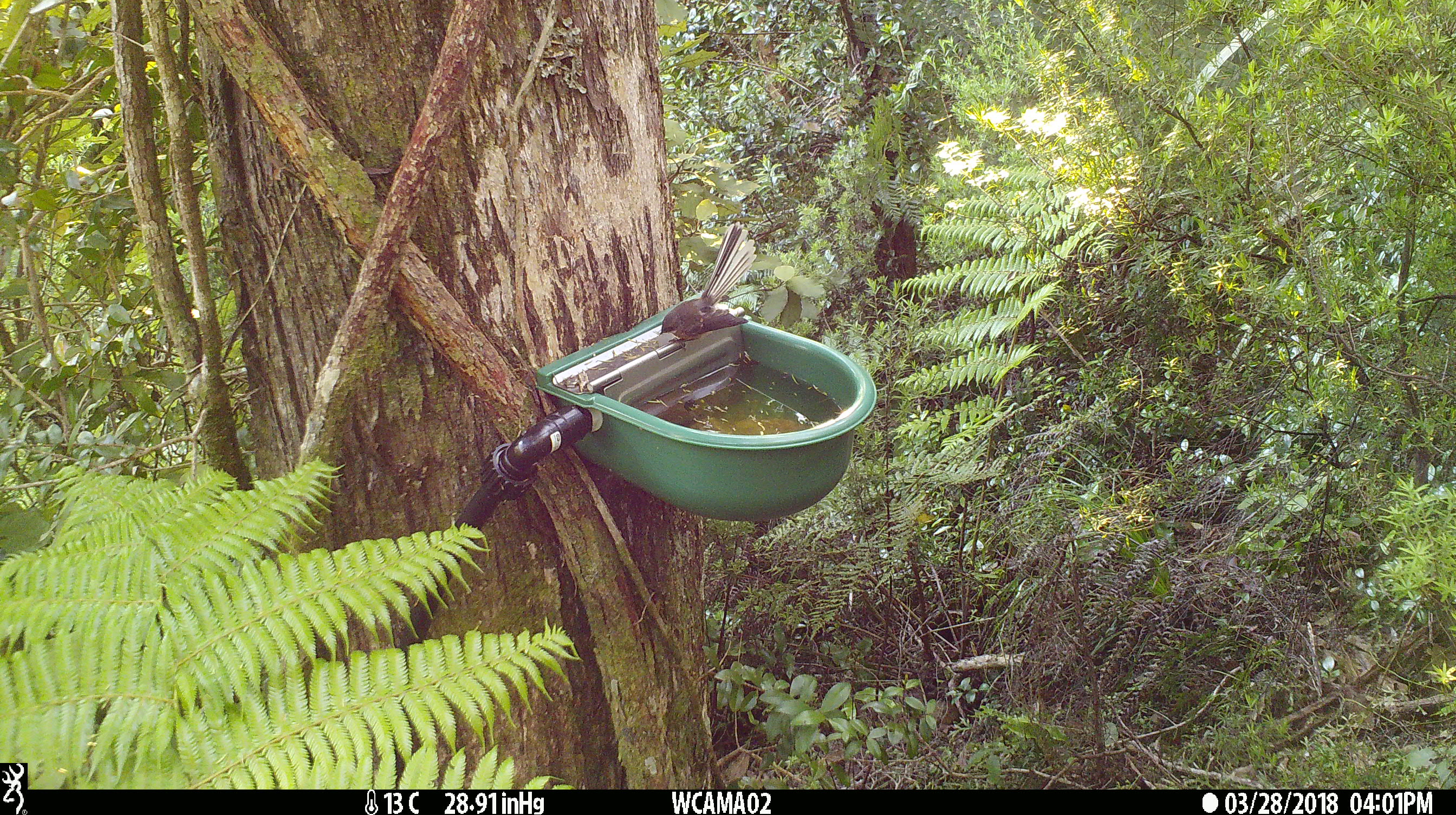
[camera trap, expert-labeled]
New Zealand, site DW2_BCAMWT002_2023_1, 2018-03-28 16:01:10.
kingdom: Animalia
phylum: Chordata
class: Aves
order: Passeriformes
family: Rhipiduridae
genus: Rhipidura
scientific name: Rhipidura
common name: fantails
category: fantail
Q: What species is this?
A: Fantail (fantails) (Rhipidura).